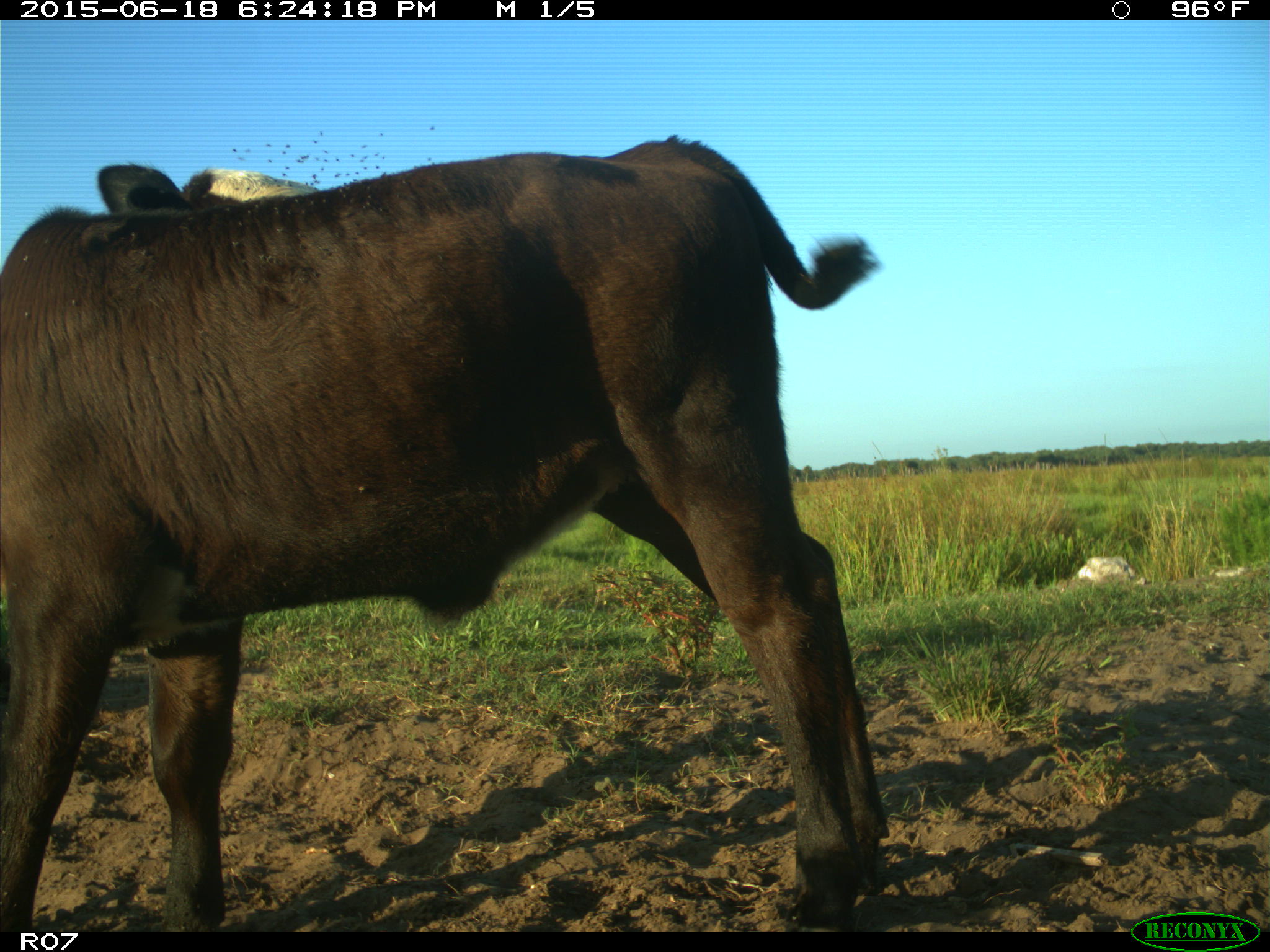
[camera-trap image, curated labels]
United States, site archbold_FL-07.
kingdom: Animalia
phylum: Chordata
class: Mammalia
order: Artiodactyla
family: Bovidae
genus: Bos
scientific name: Bos taurus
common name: domestic cow